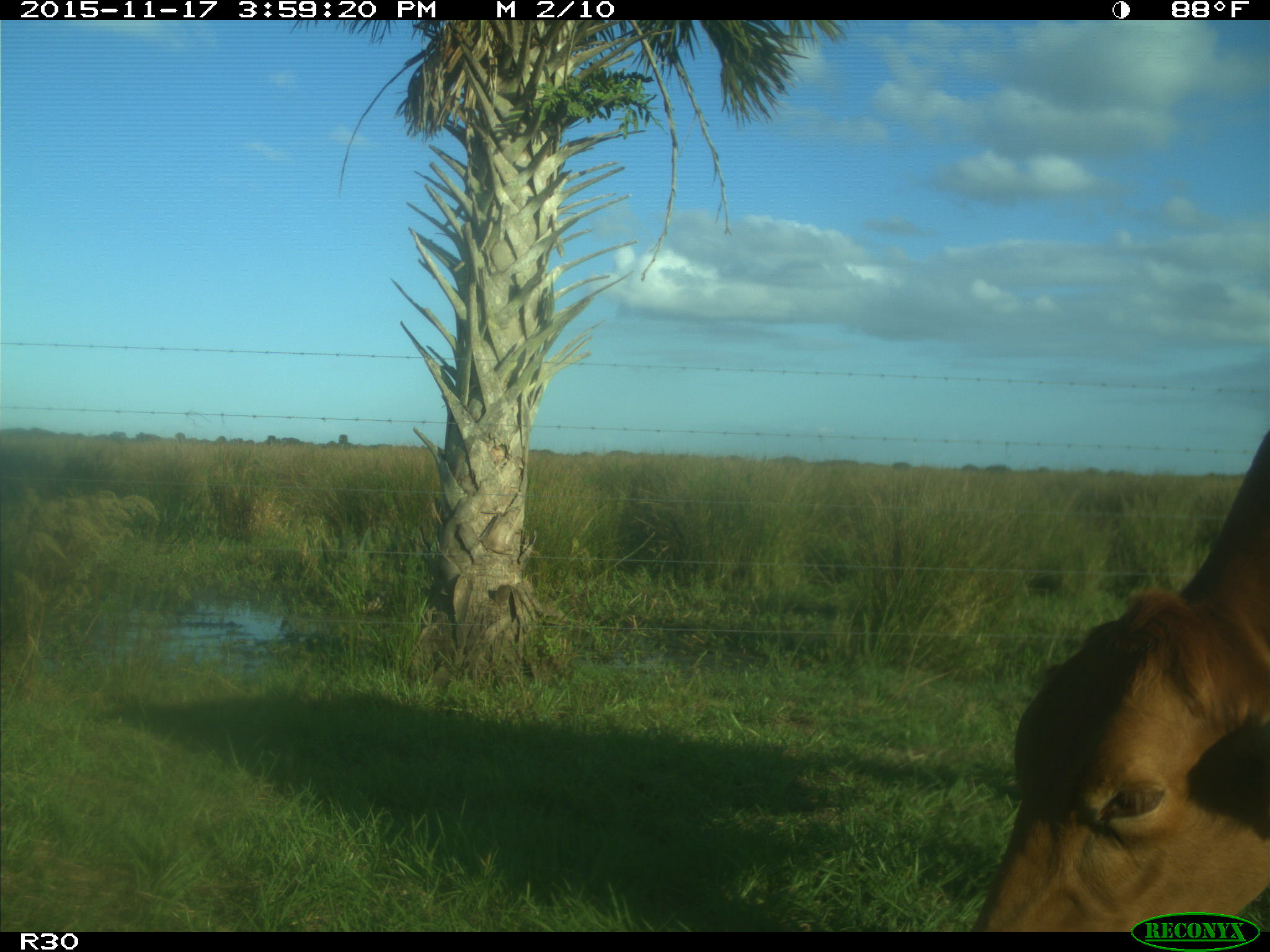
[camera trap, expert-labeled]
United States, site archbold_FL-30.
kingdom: Animalia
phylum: Chordata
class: Mammalia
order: Artiodactyla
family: Bovidae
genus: Bos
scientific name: Bos taurus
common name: domestic cow